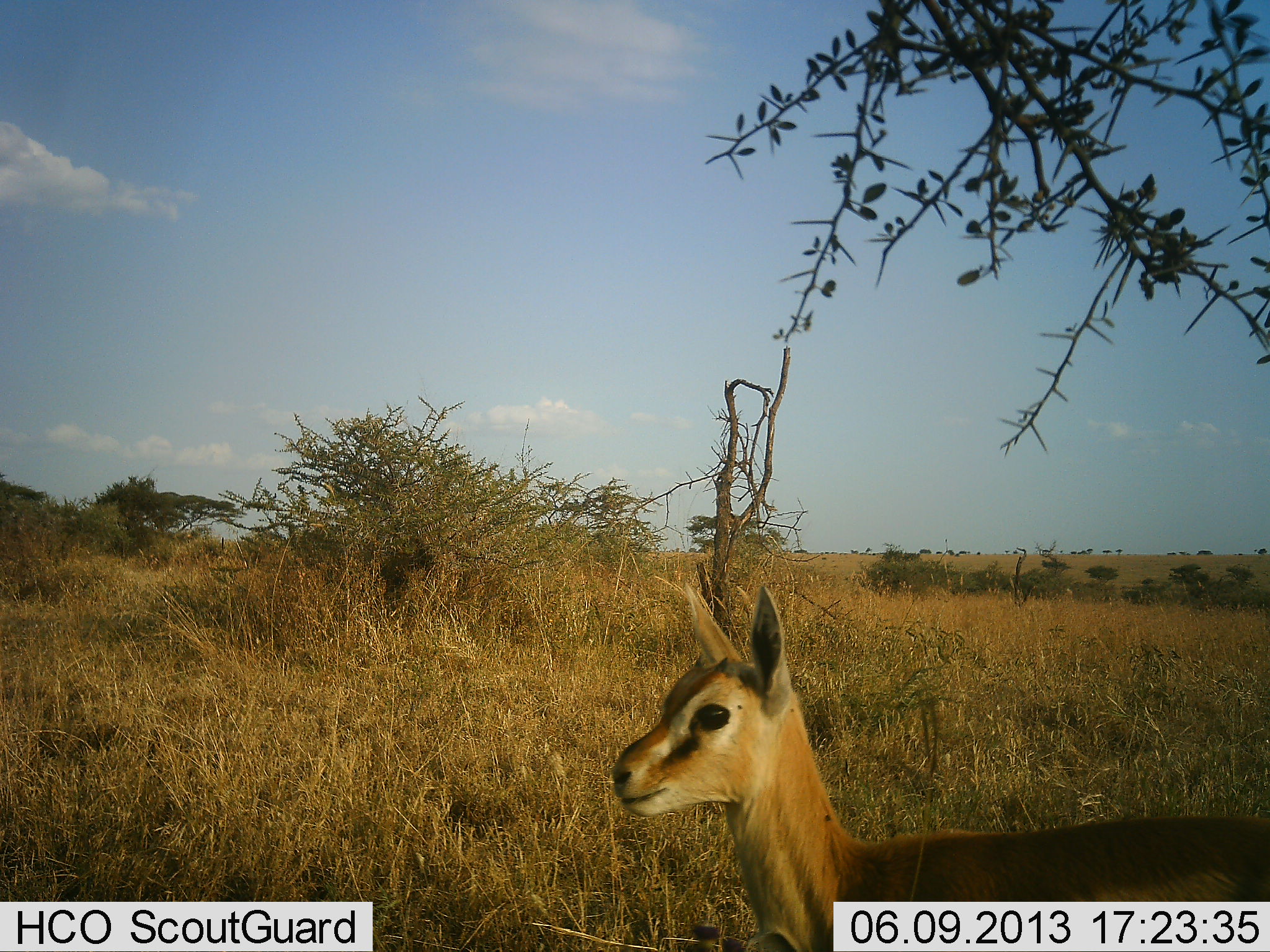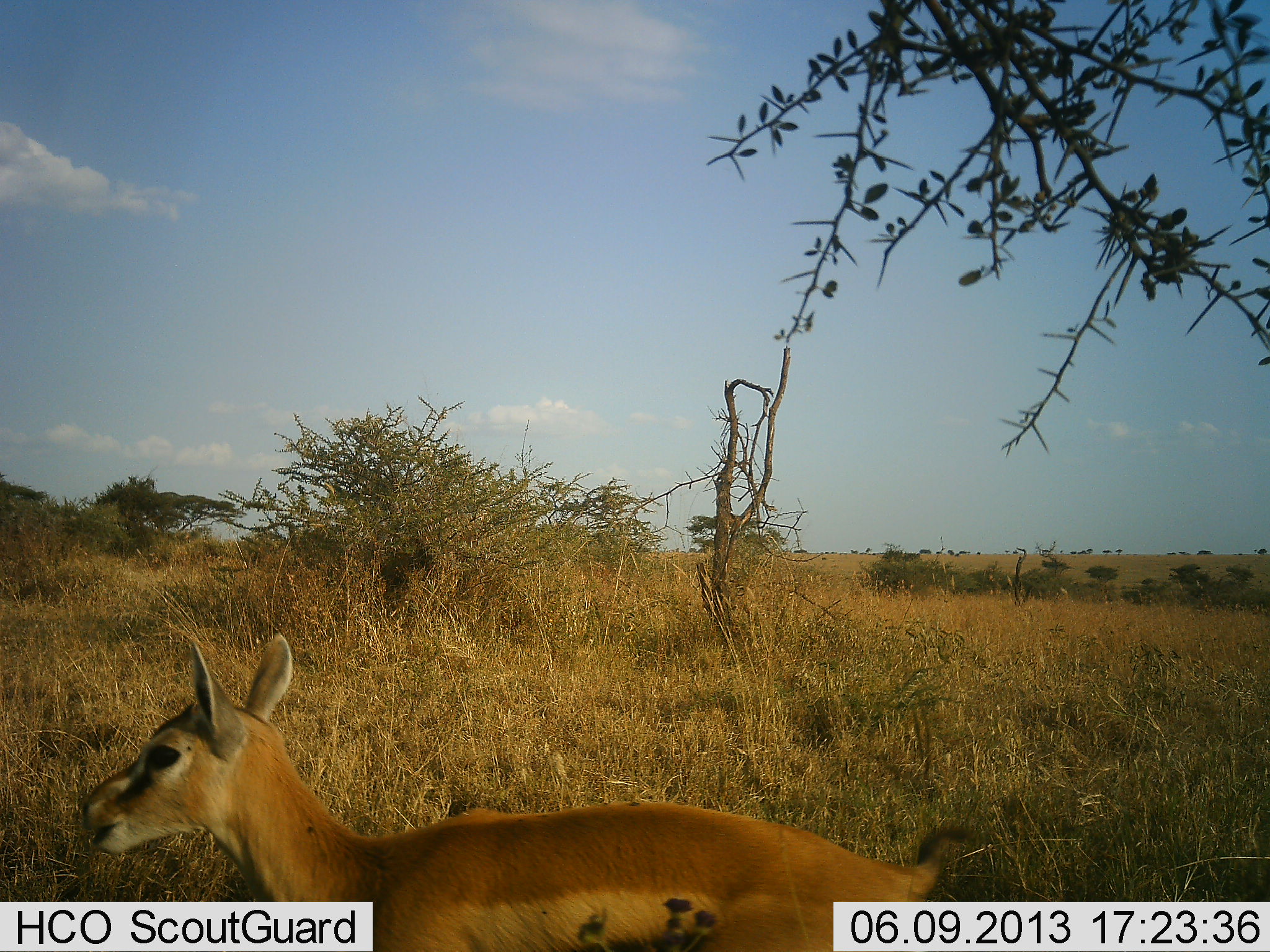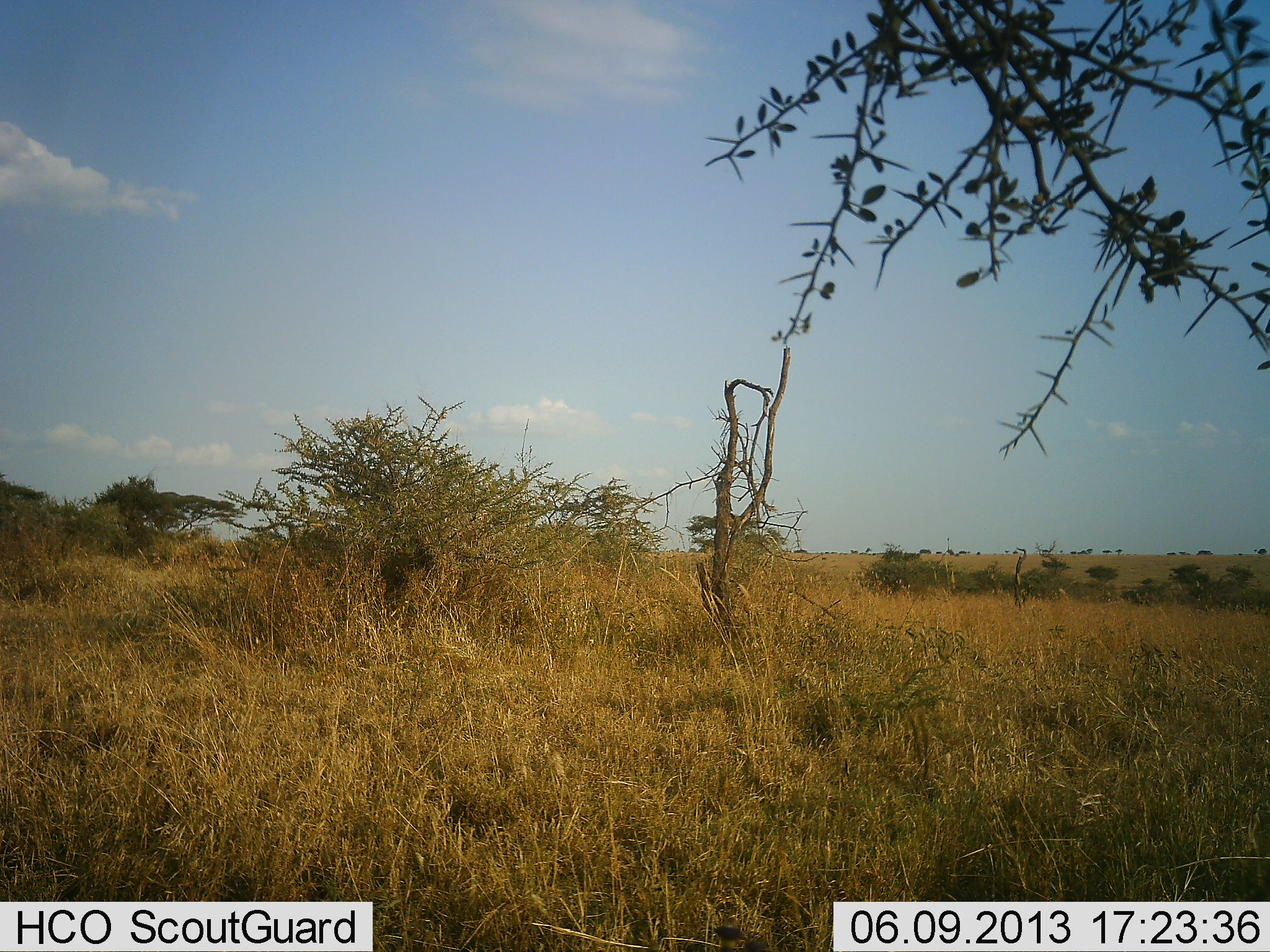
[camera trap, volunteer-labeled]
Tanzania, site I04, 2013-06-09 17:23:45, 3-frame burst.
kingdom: Animalia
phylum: Chordata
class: Mammalia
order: Artiodactyla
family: Bovidae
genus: Eudorcas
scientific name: Eudorcas thomsonii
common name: thomson's gazelle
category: gazellethomsons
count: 1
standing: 12%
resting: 0%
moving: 88%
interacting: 0%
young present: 47%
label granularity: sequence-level